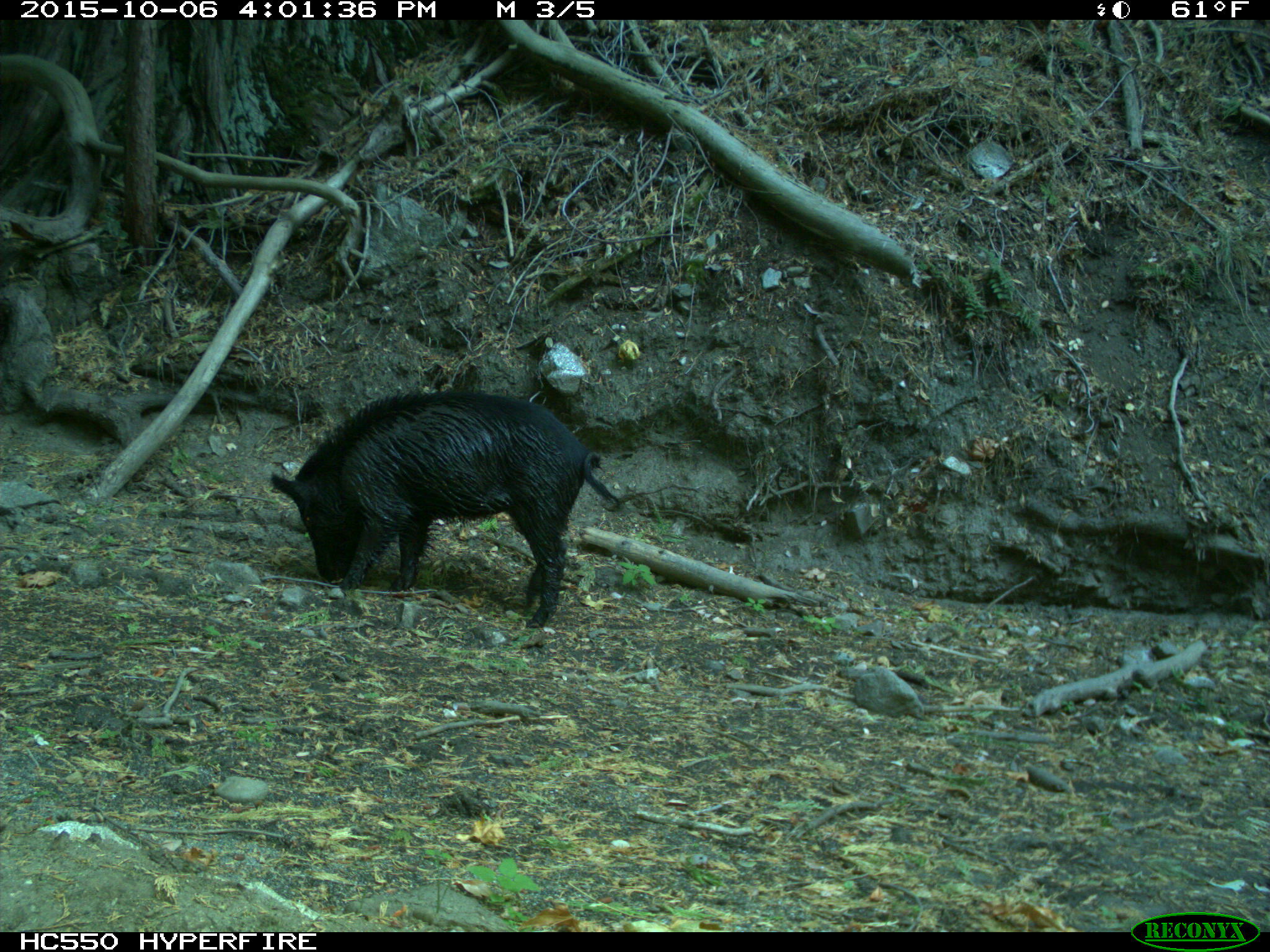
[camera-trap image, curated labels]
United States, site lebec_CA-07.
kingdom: Animalia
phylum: Chordata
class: Mammalia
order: Artiodactyla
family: Suidae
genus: Sus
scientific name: Sus scrofa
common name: wild boar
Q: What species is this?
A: Sus scrofa (wild boar).